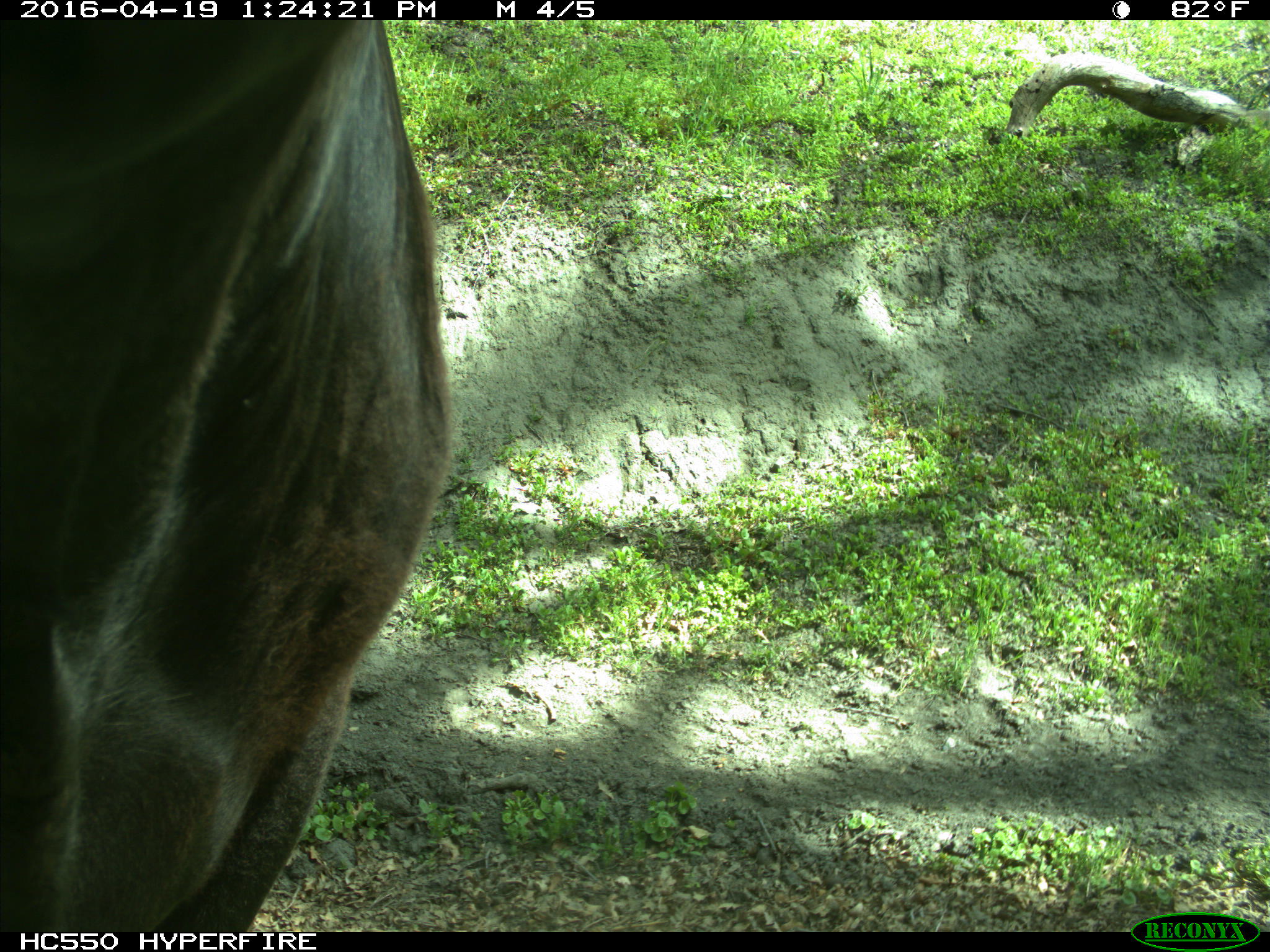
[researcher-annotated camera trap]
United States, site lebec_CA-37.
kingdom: Animalia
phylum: Chordata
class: Mammalia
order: Artiodactyla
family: Bovidae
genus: Bos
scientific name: Bos taurus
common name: domestic cow